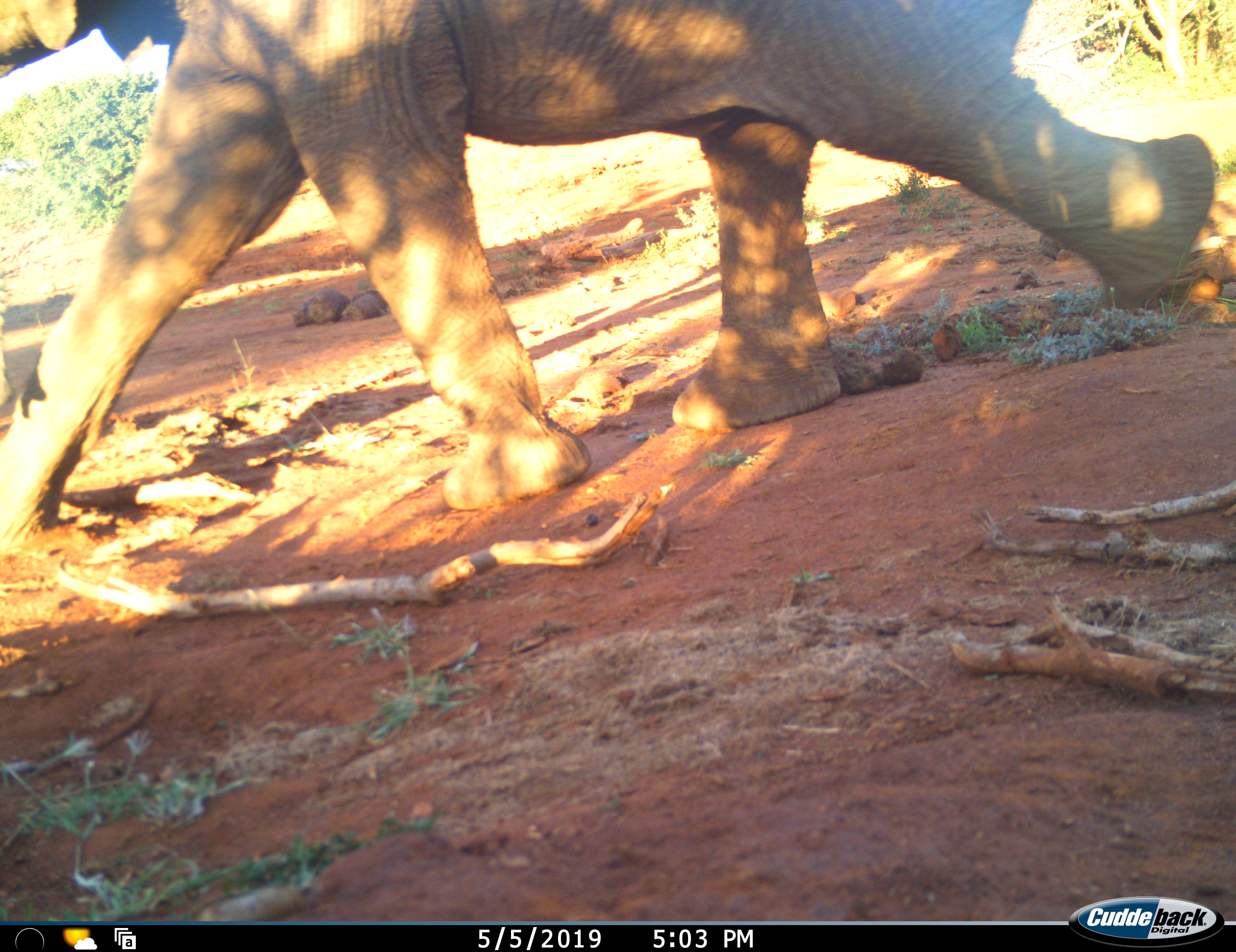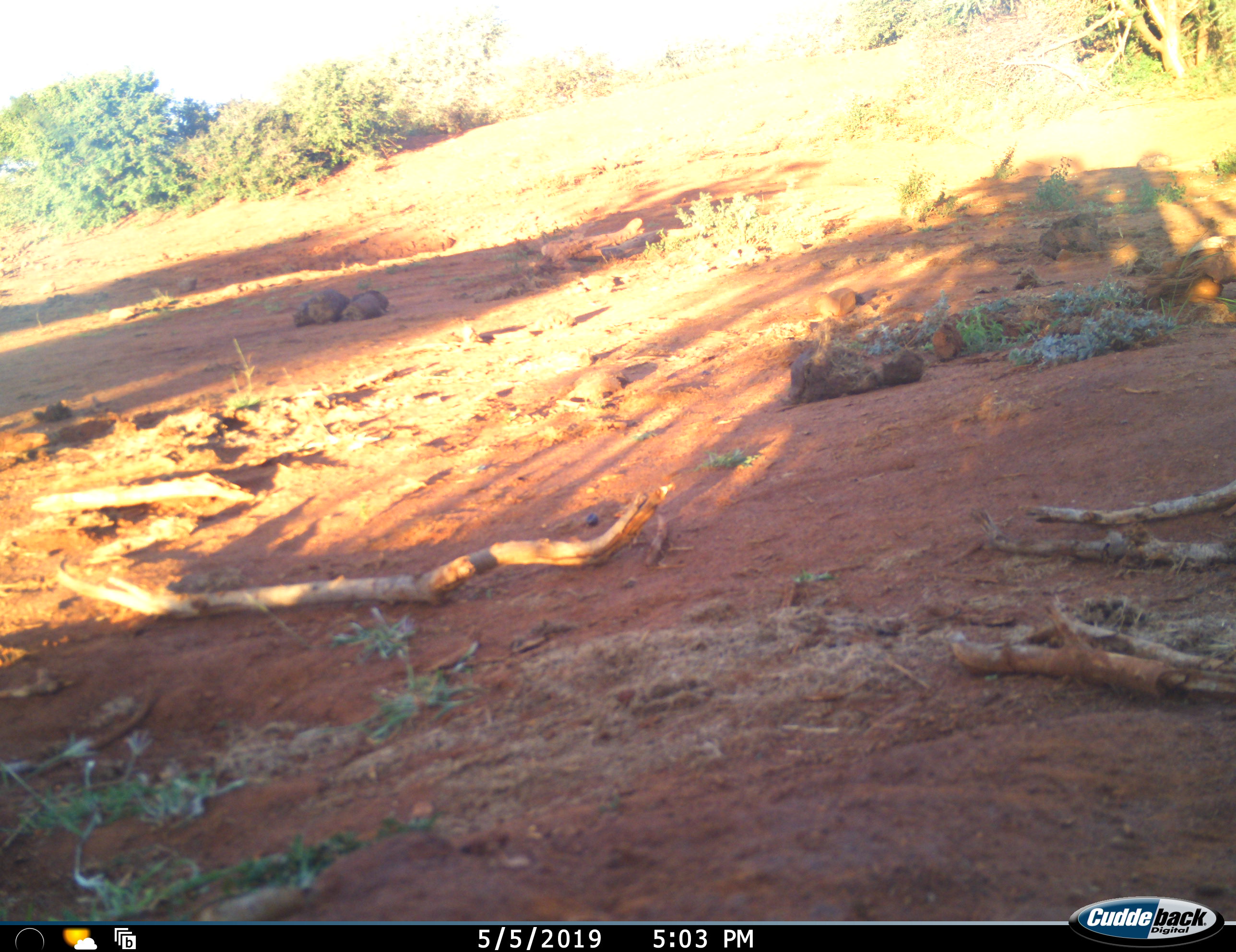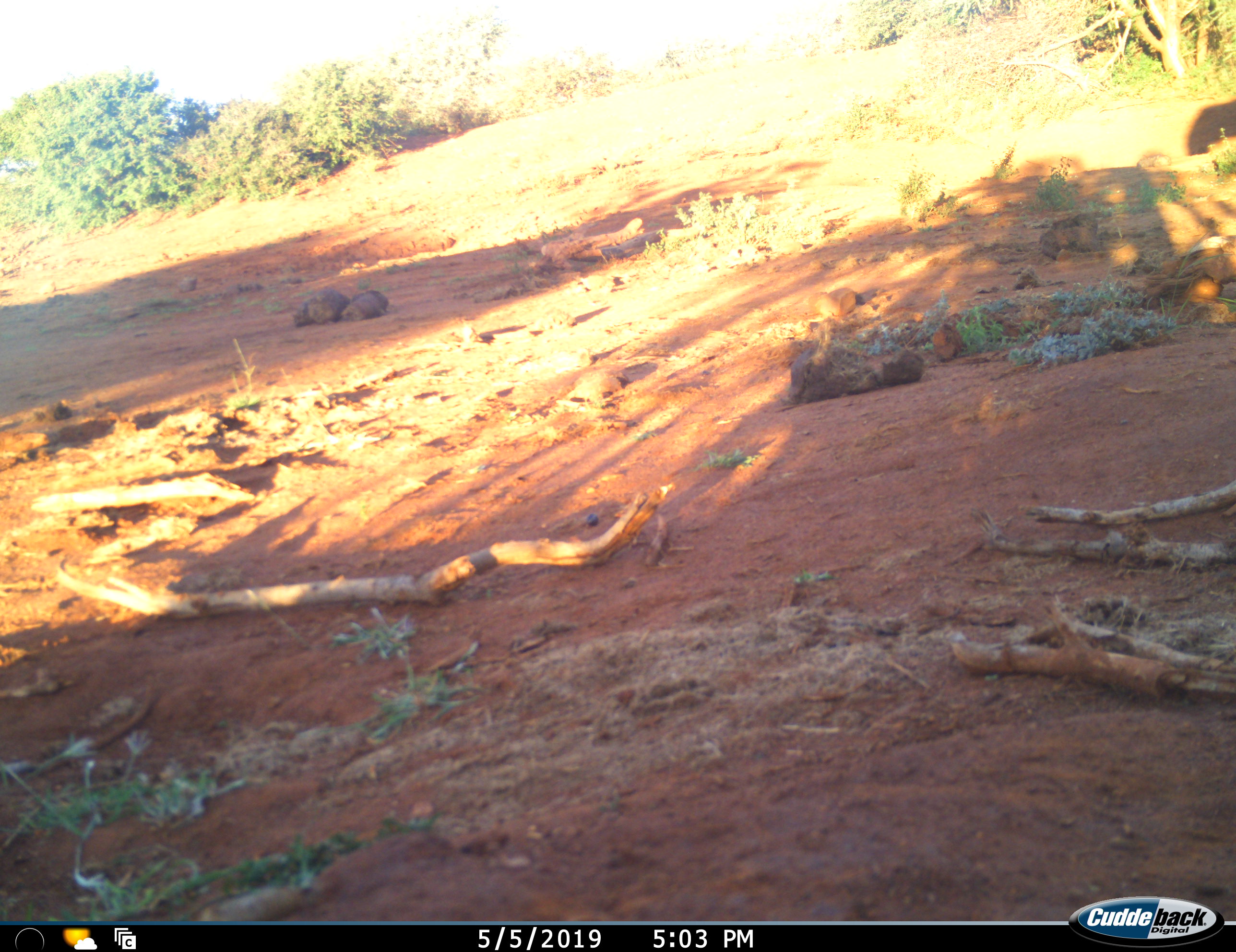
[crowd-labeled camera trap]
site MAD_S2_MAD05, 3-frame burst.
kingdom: Animalia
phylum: Chordata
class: Mammalia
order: Proboscidea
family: Elephantidae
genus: Loxodonta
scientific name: Loxodonta africana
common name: african bush elephant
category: elephant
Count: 1.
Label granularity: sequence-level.